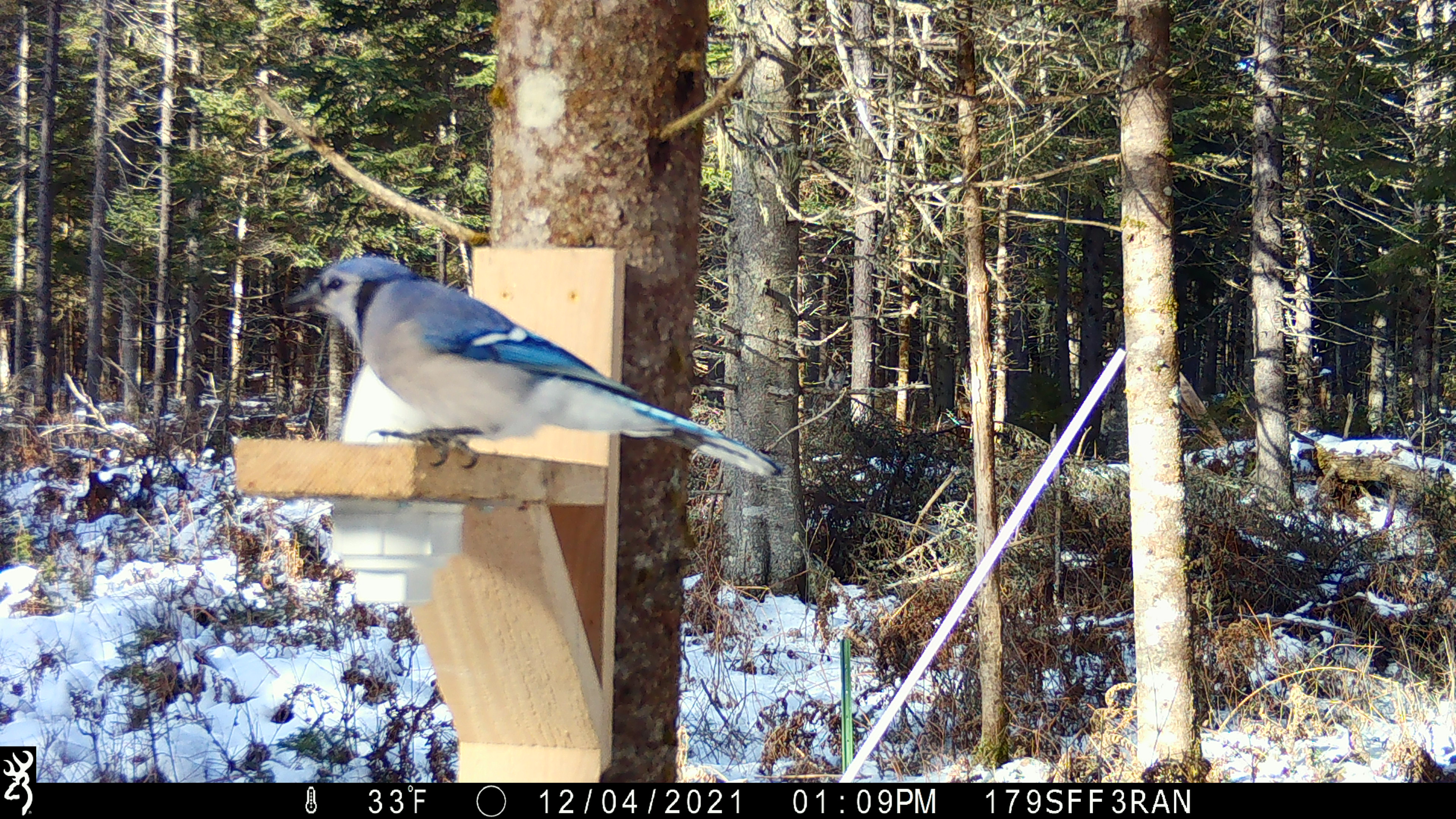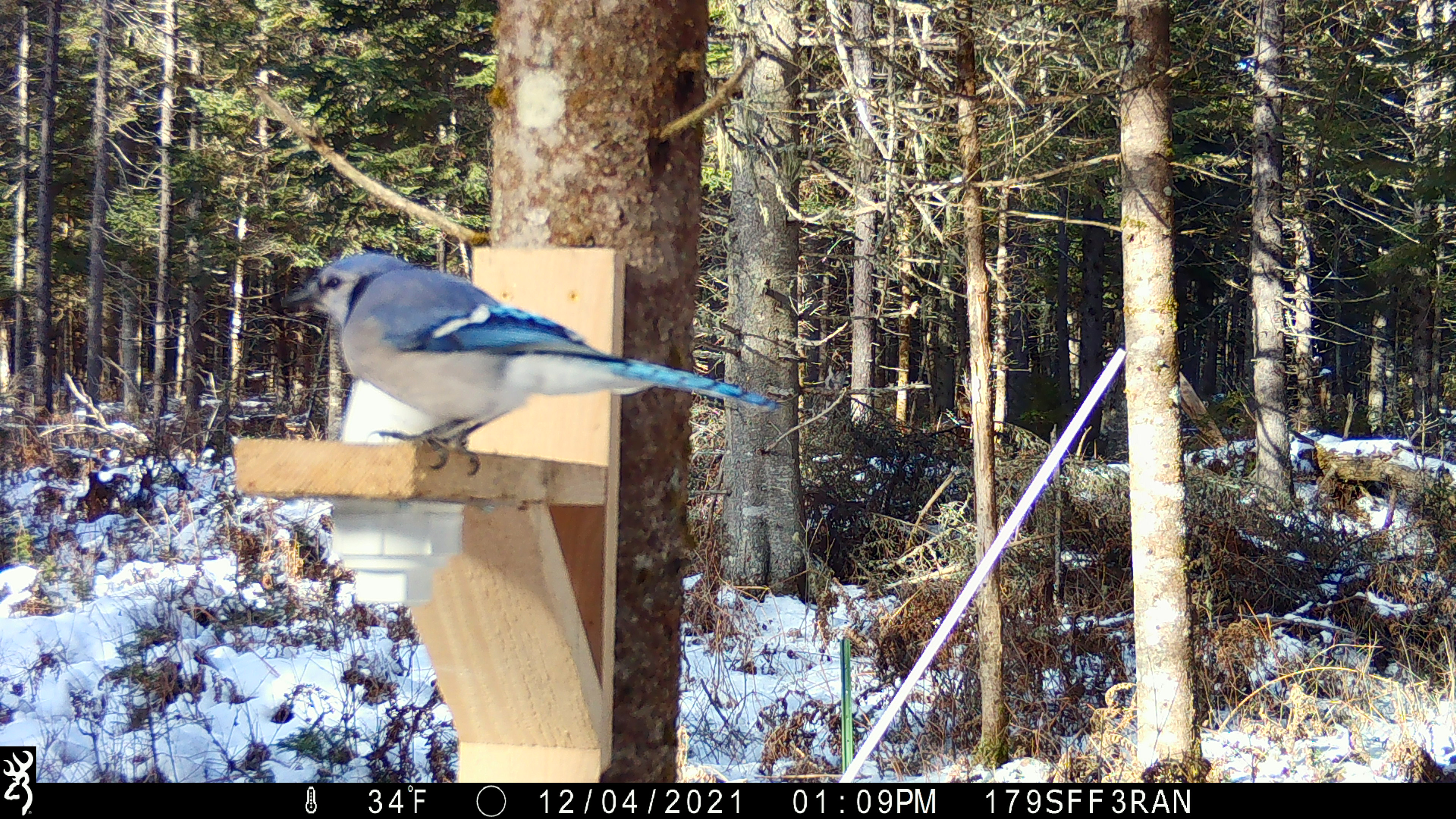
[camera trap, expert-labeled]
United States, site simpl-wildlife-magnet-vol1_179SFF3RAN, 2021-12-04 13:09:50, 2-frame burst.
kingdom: Animalia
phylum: Chordata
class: Aves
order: Passeriformes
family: Corvidae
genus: Cyanocitta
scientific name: Cyanocitta cristata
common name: blue jay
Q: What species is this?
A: Blue jay (Cyanocitta cristata).